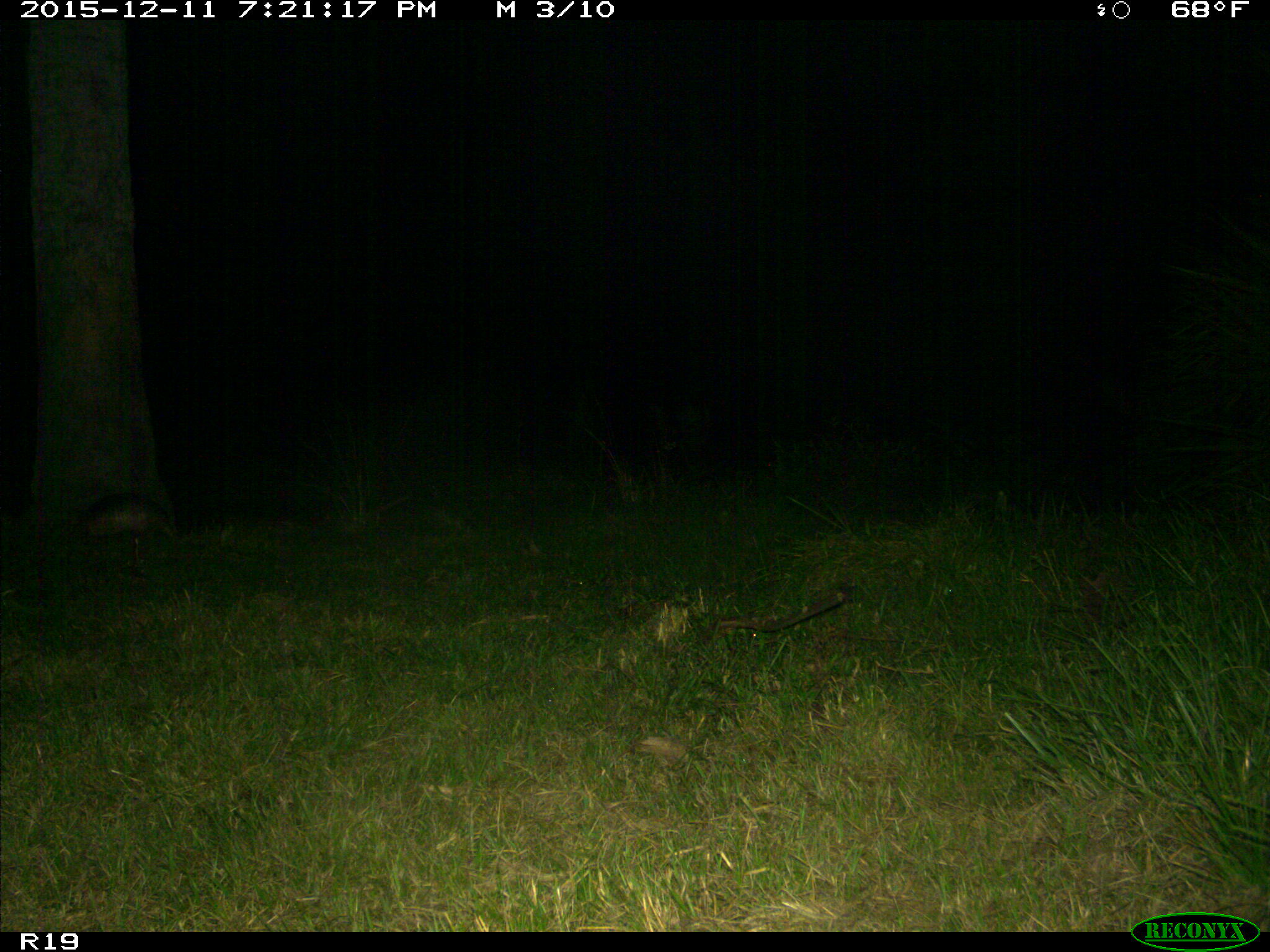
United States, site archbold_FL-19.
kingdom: Animalia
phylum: Chordata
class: Mammalia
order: Cingulata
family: Dasypodidae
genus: Dasypus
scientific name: Dasypus novemcinctus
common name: nine-banded armadillo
Dasypus novemcinctus (nine-banded armadillo).